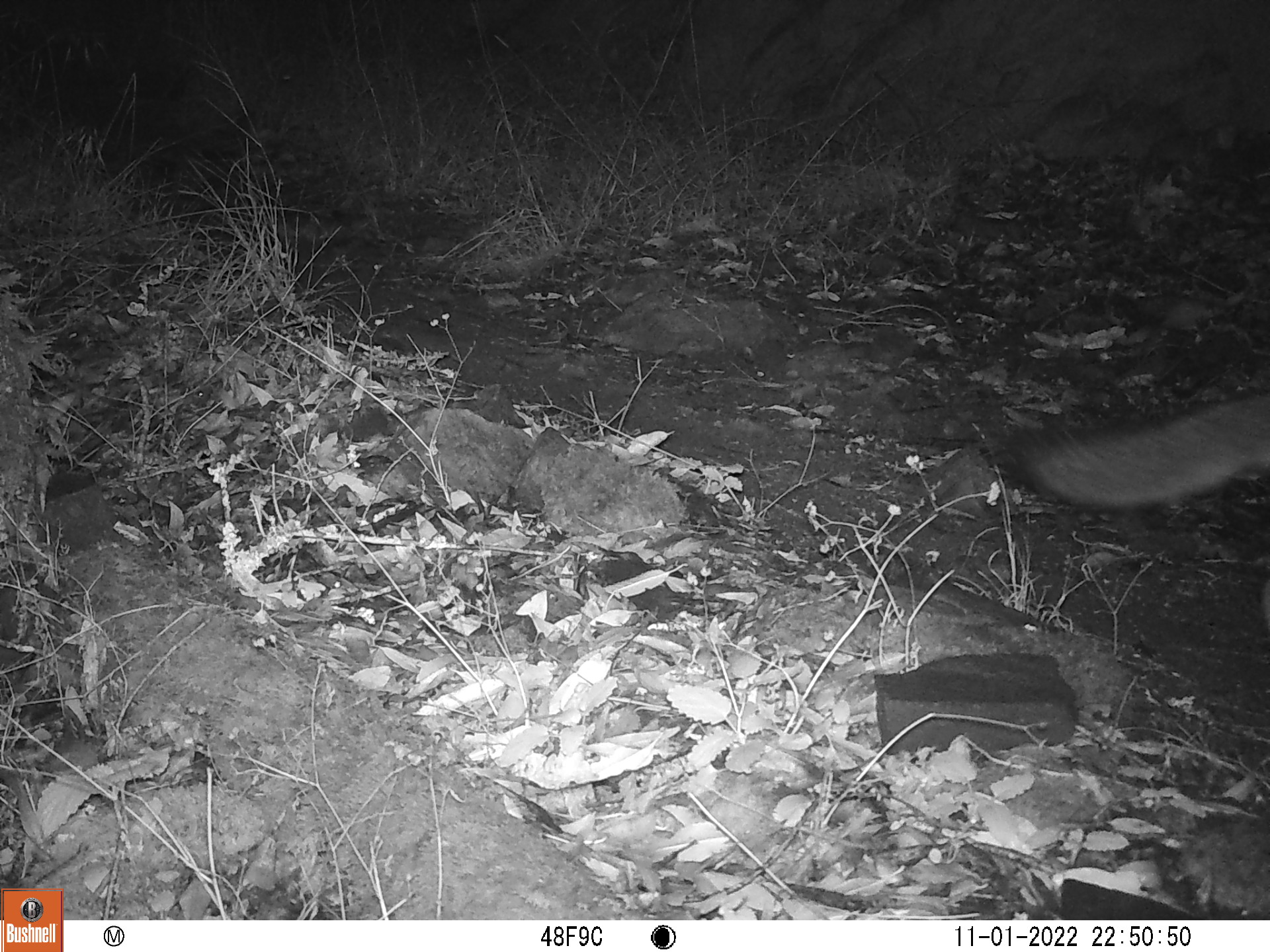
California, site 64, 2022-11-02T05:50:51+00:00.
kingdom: Animalia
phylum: Chordata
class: Mammalia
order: Carnivora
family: Canidae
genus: Urocyon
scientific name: Urocyon cinereoargenteus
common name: gray fox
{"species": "gray fox (Urocyon cinereoargenteus)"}